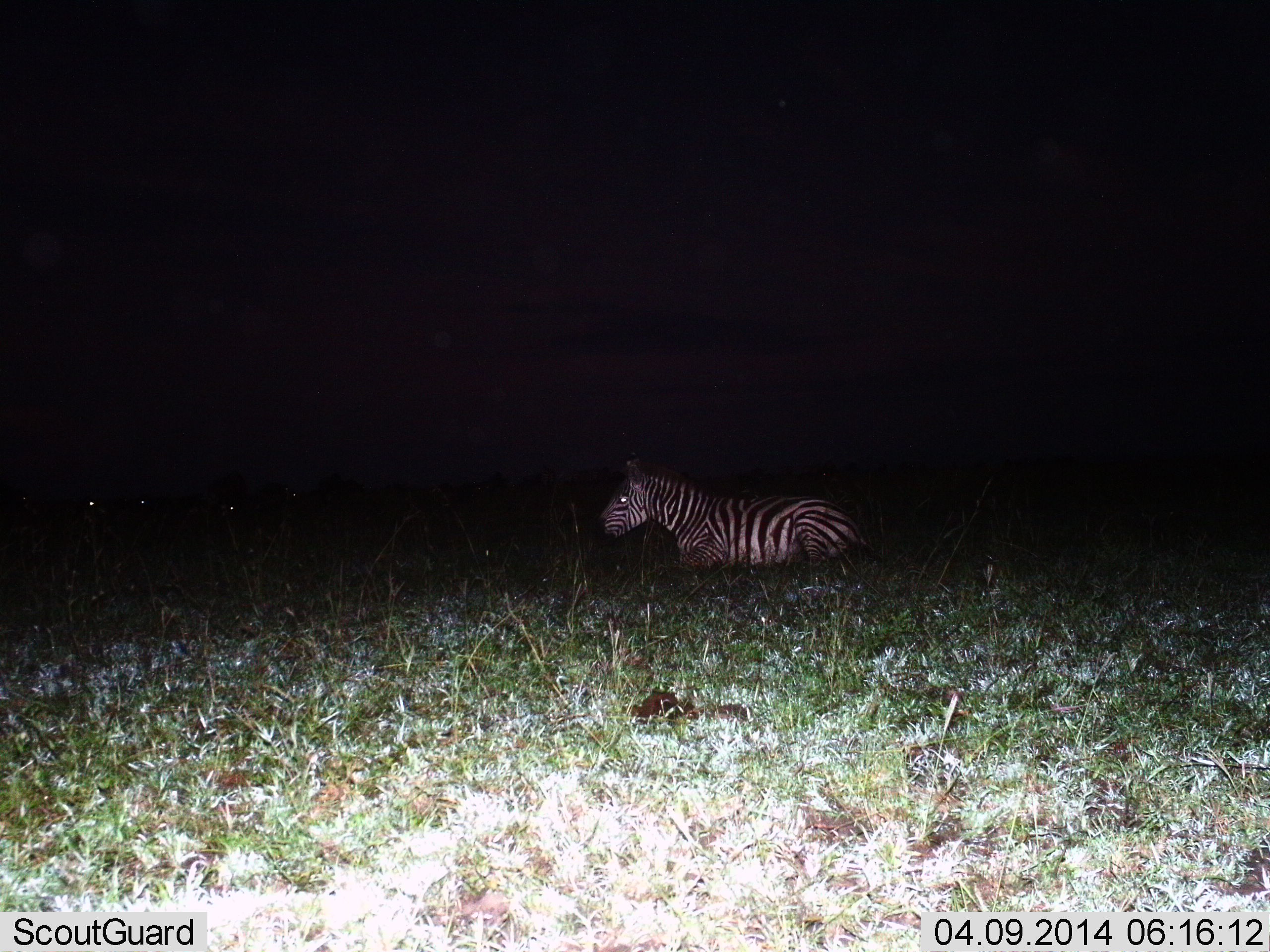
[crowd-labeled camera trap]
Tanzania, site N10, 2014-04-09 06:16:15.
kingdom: Animalia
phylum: Chordata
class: Mammalia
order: Perissodactyla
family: Equidae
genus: Equus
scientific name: Equus quagga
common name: plains zebra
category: zebra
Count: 1.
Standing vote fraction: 70%.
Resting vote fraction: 30%.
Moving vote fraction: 0%.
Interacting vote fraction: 0%.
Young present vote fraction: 0%.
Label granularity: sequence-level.